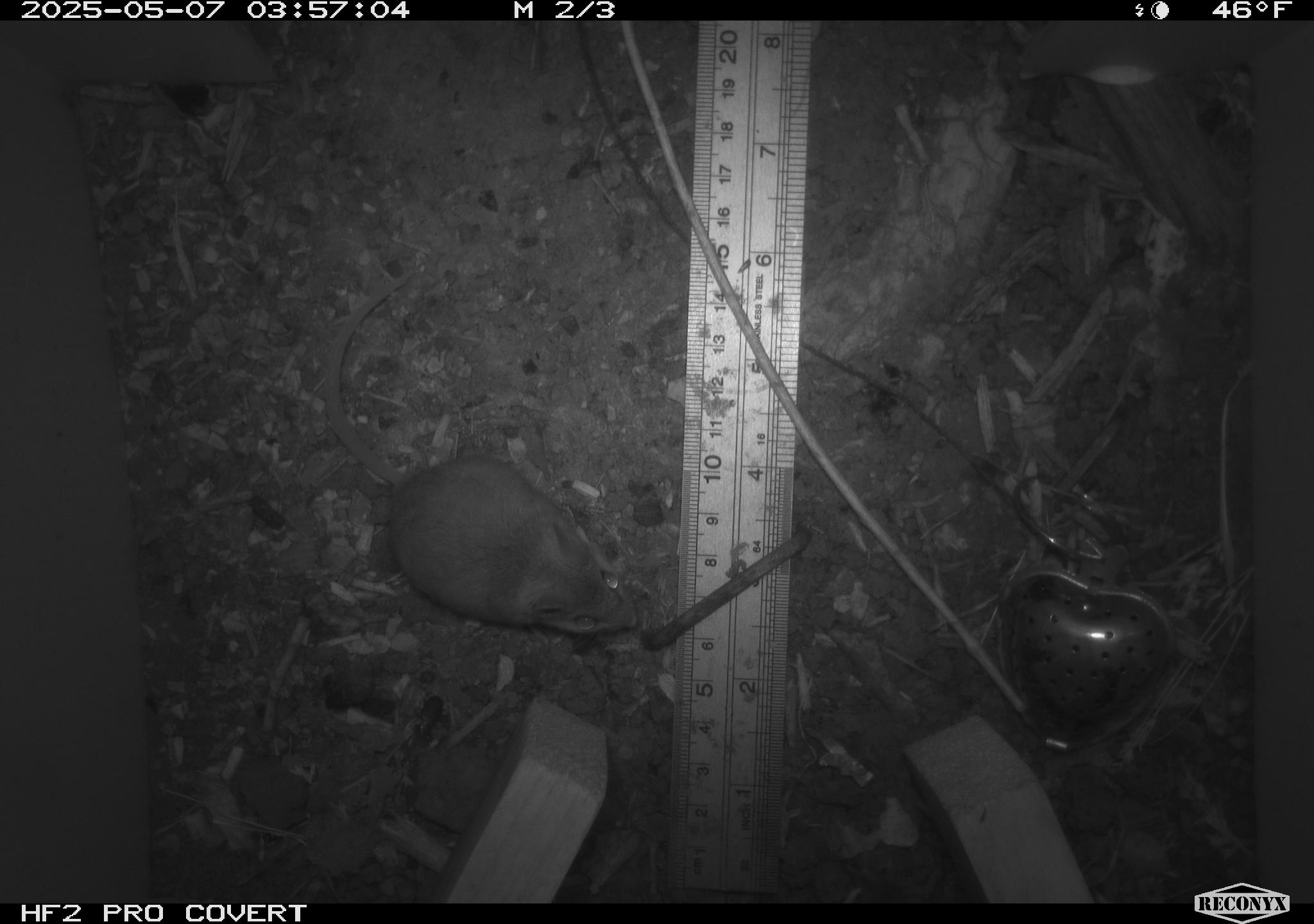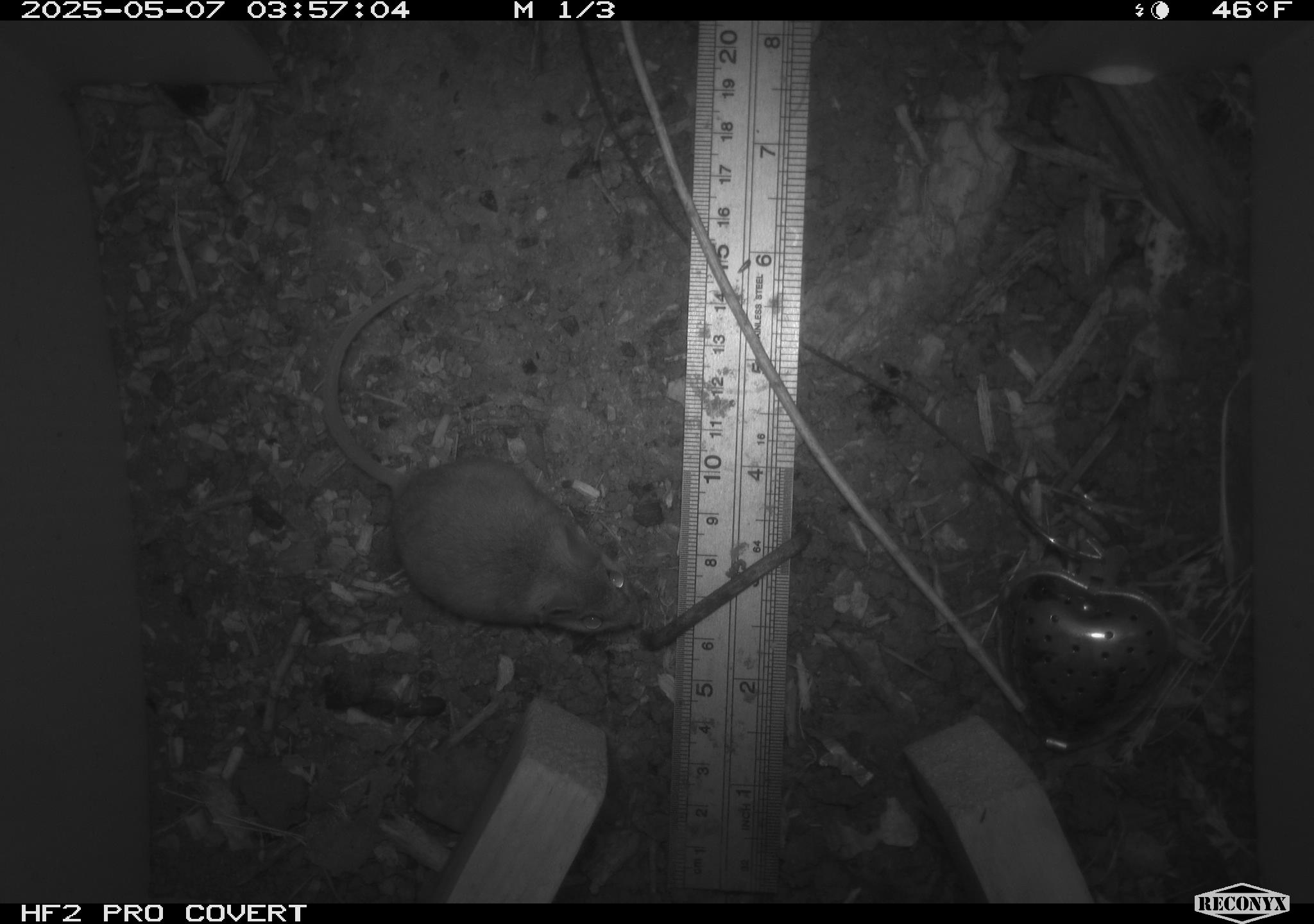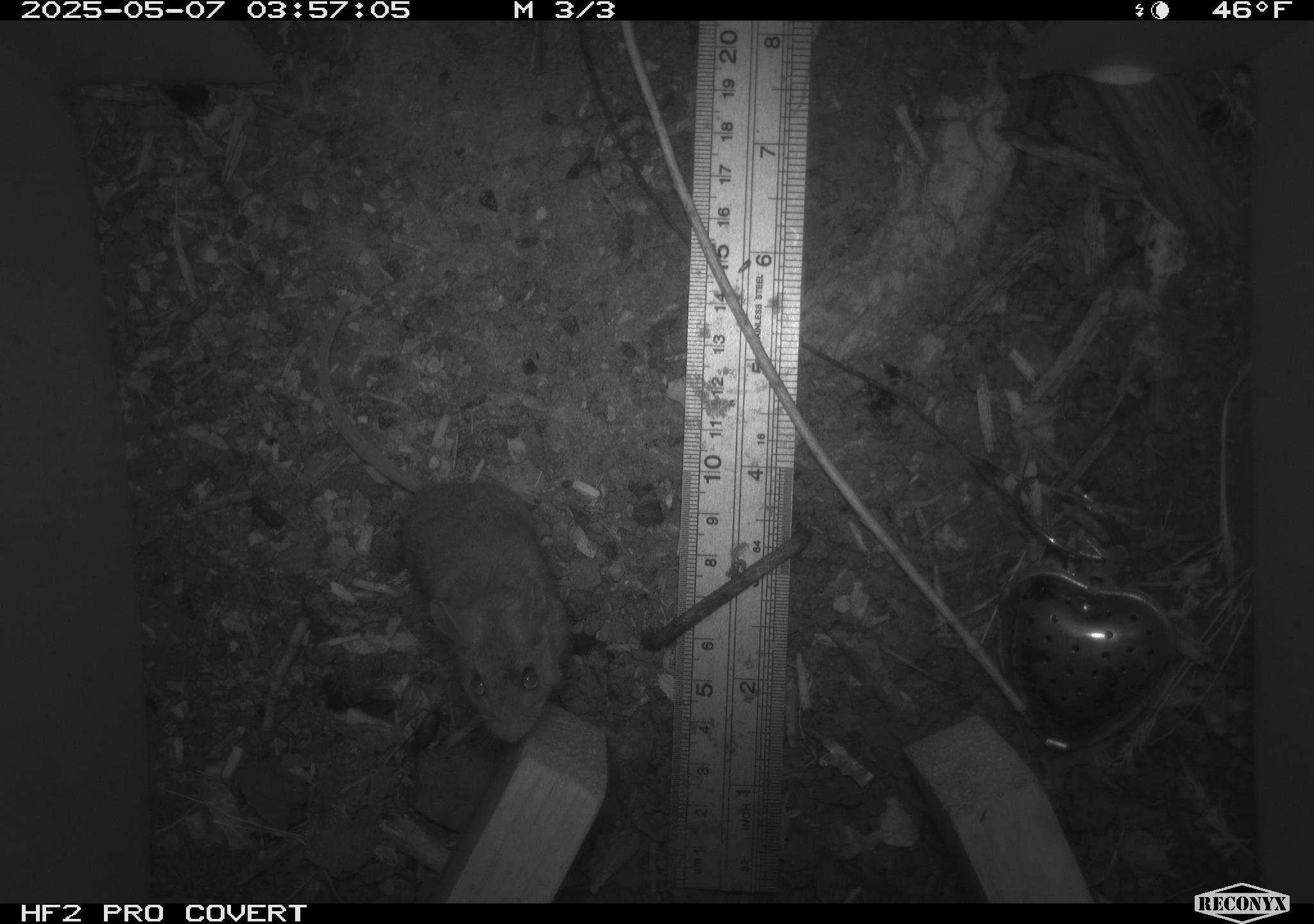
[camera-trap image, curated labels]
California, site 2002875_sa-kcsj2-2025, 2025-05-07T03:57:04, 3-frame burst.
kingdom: Animalia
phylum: Chordata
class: Mammalia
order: Rodentia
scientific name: Rodentia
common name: rodent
Rodent (Rodentia).